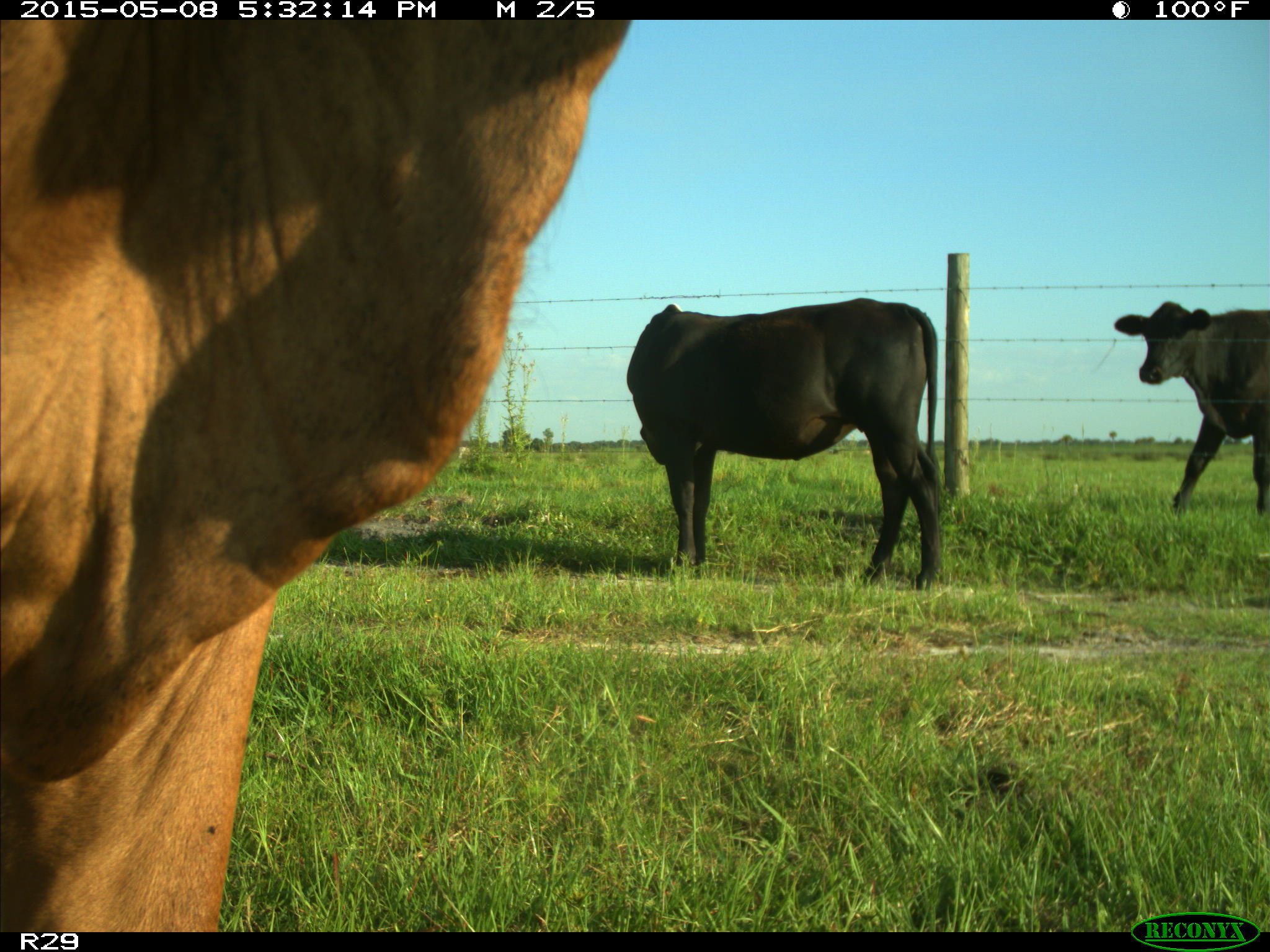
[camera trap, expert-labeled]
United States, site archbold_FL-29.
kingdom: Animalia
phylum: Chordata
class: Mammalia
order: Artiodactyla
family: Bovidae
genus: Bos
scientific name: Bos taurus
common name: domestic cow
Bos taurus (domestic cow).